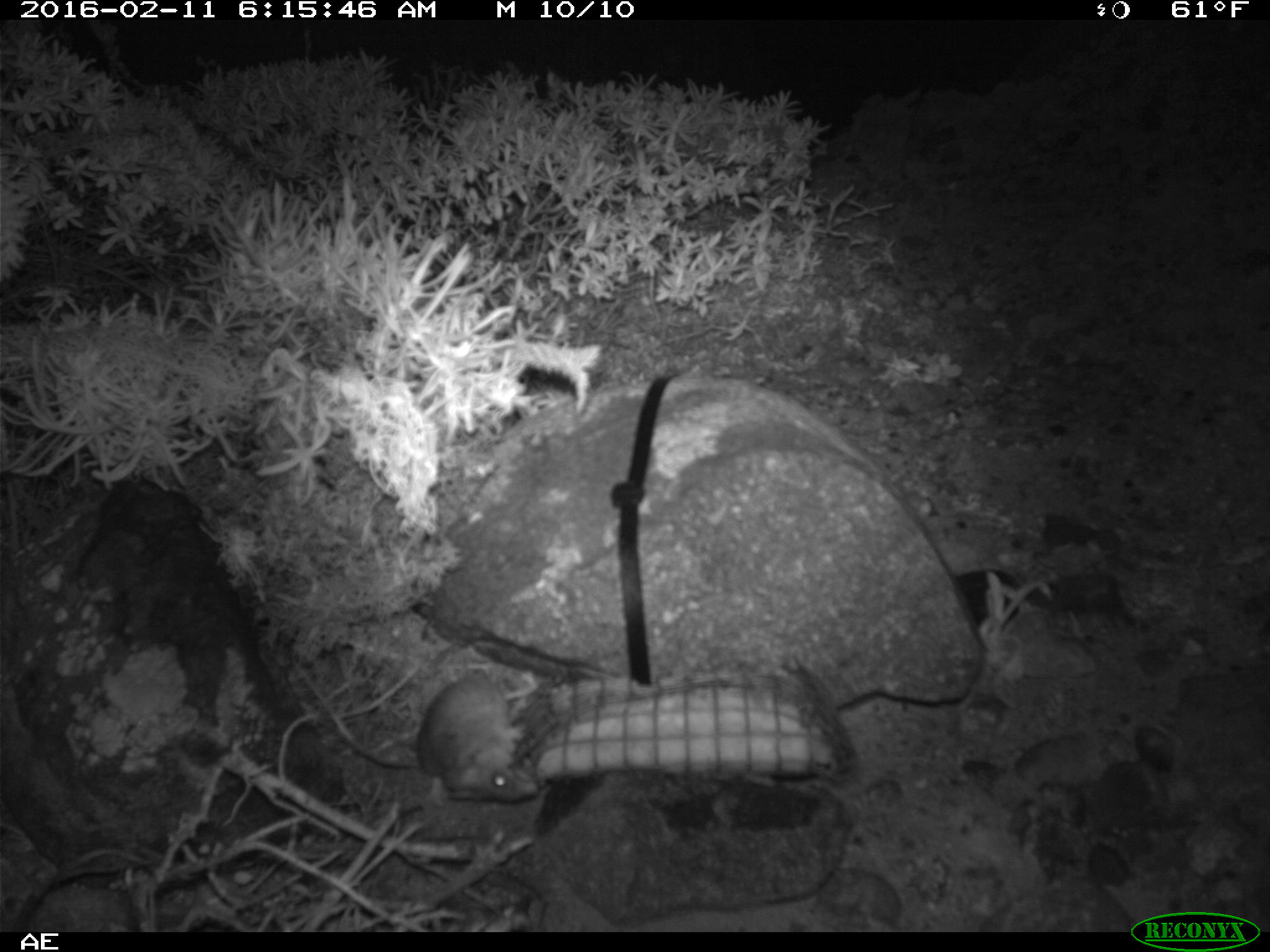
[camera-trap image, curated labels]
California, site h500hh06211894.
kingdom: Animalia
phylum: Chordata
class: Mammalia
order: Rodentia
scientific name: Rodentia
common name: rodent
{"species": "rodent (Rodentia)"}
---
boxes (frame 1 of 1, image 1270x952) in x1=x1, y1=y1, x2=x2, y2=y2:
rodent: x1=291, y1=663, x2=542, y2=803